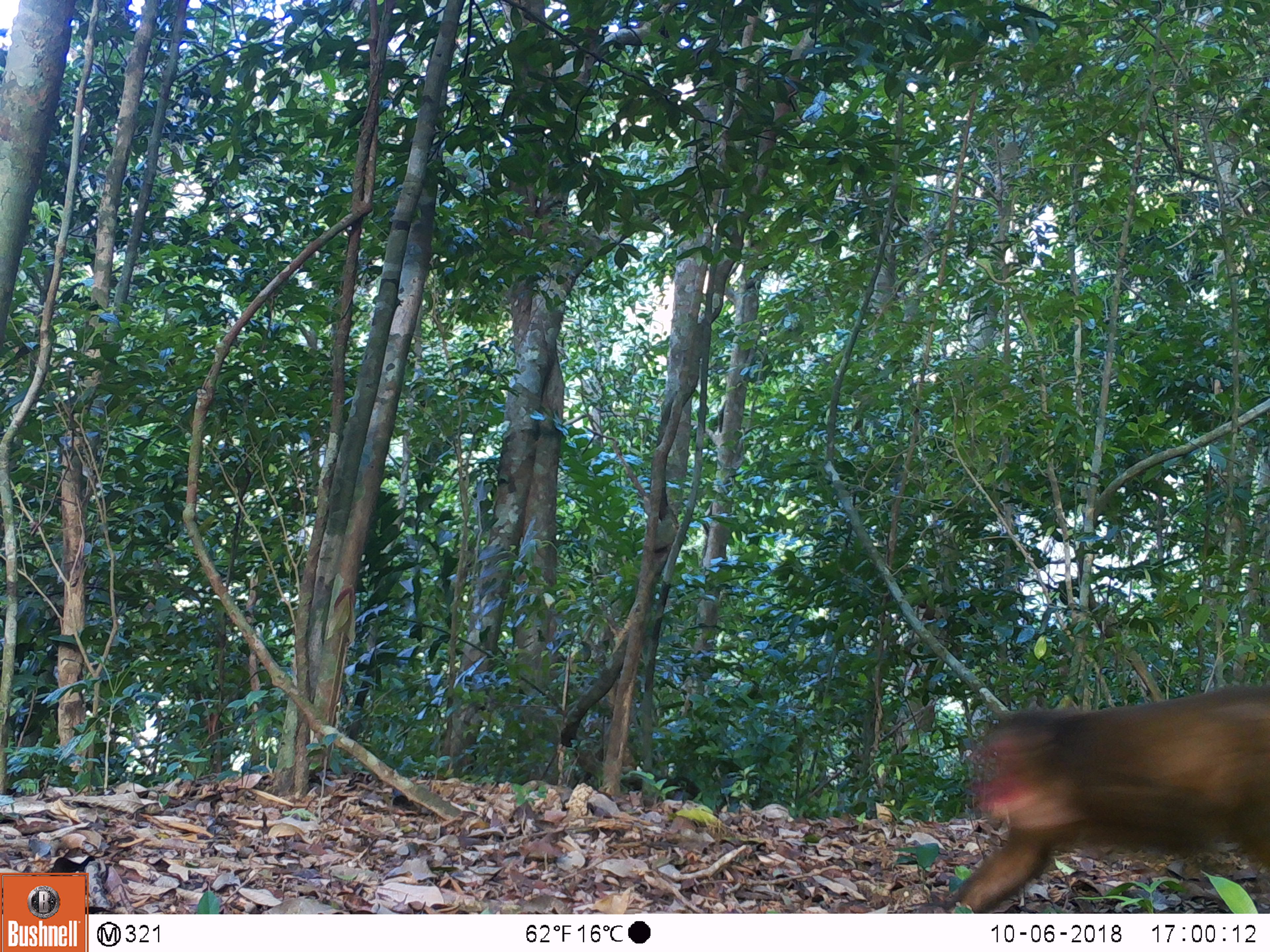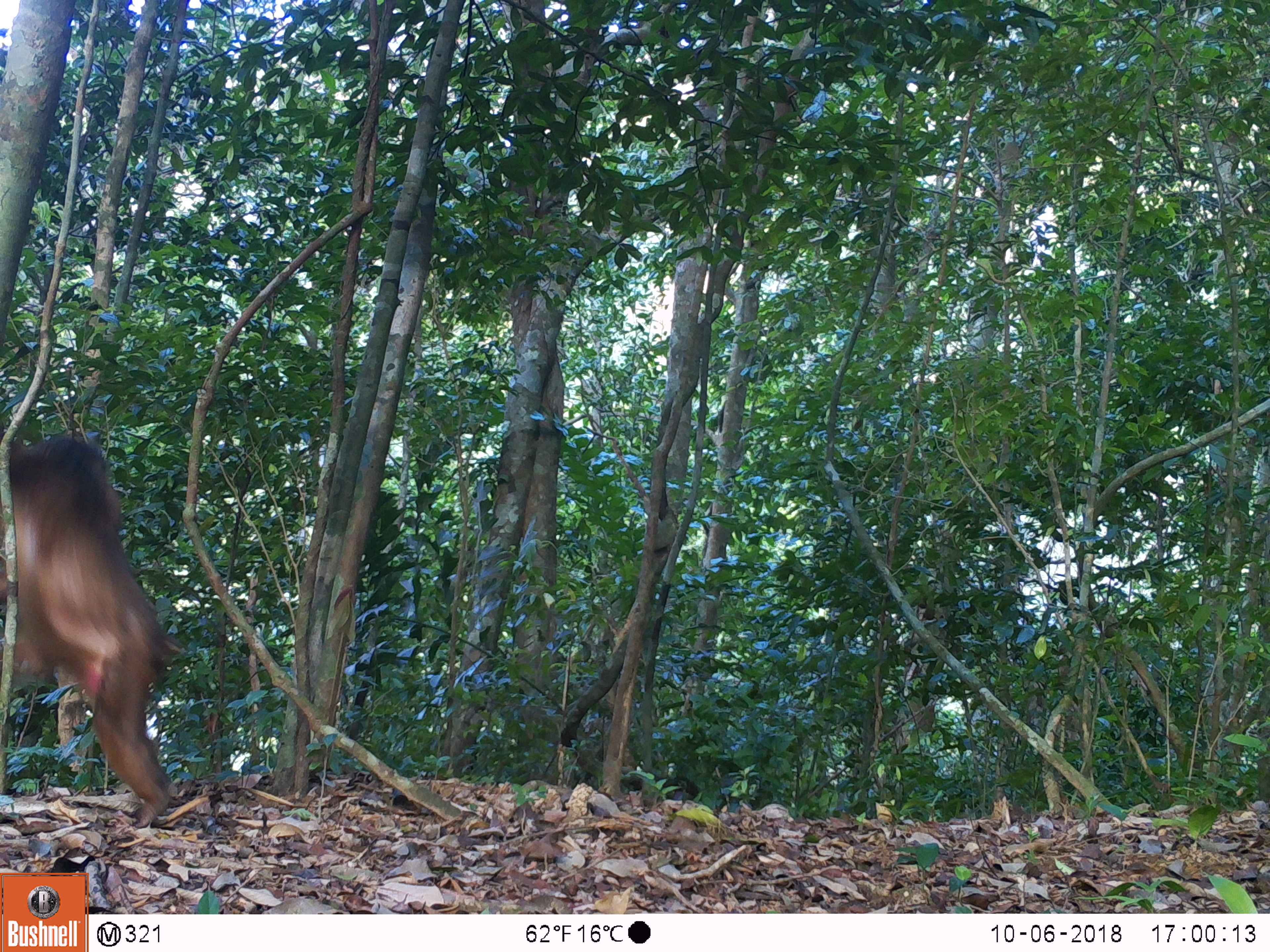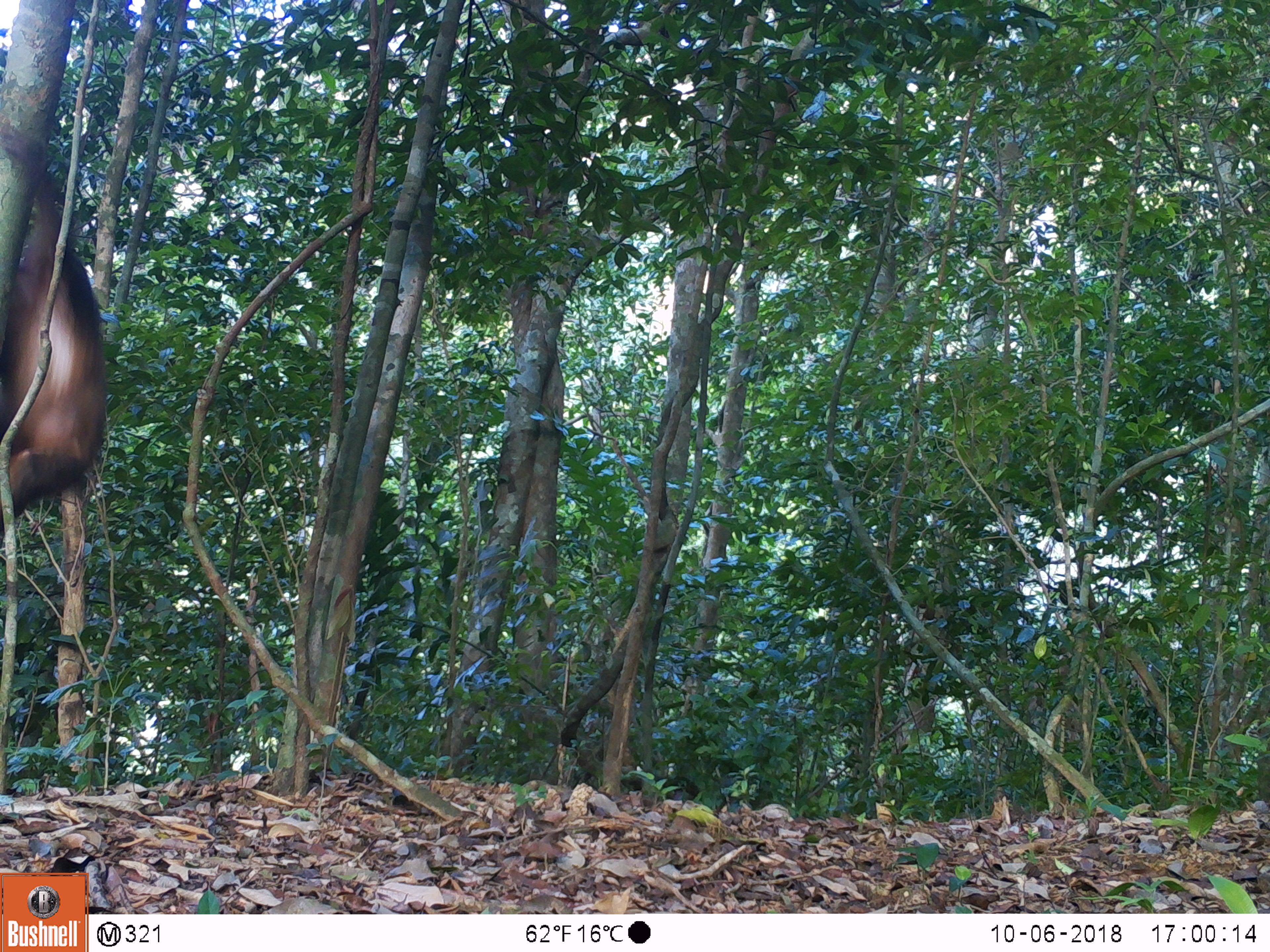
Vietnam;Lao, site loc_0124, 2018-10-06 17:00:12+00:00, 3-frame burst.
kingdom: Animalia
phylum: Chordata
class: Mammalia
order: Primates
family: Cercopithecidae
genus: Macaca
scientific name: Macaca arctoides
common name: stump-tailed macaque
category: stump tailed macaque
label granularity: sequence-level